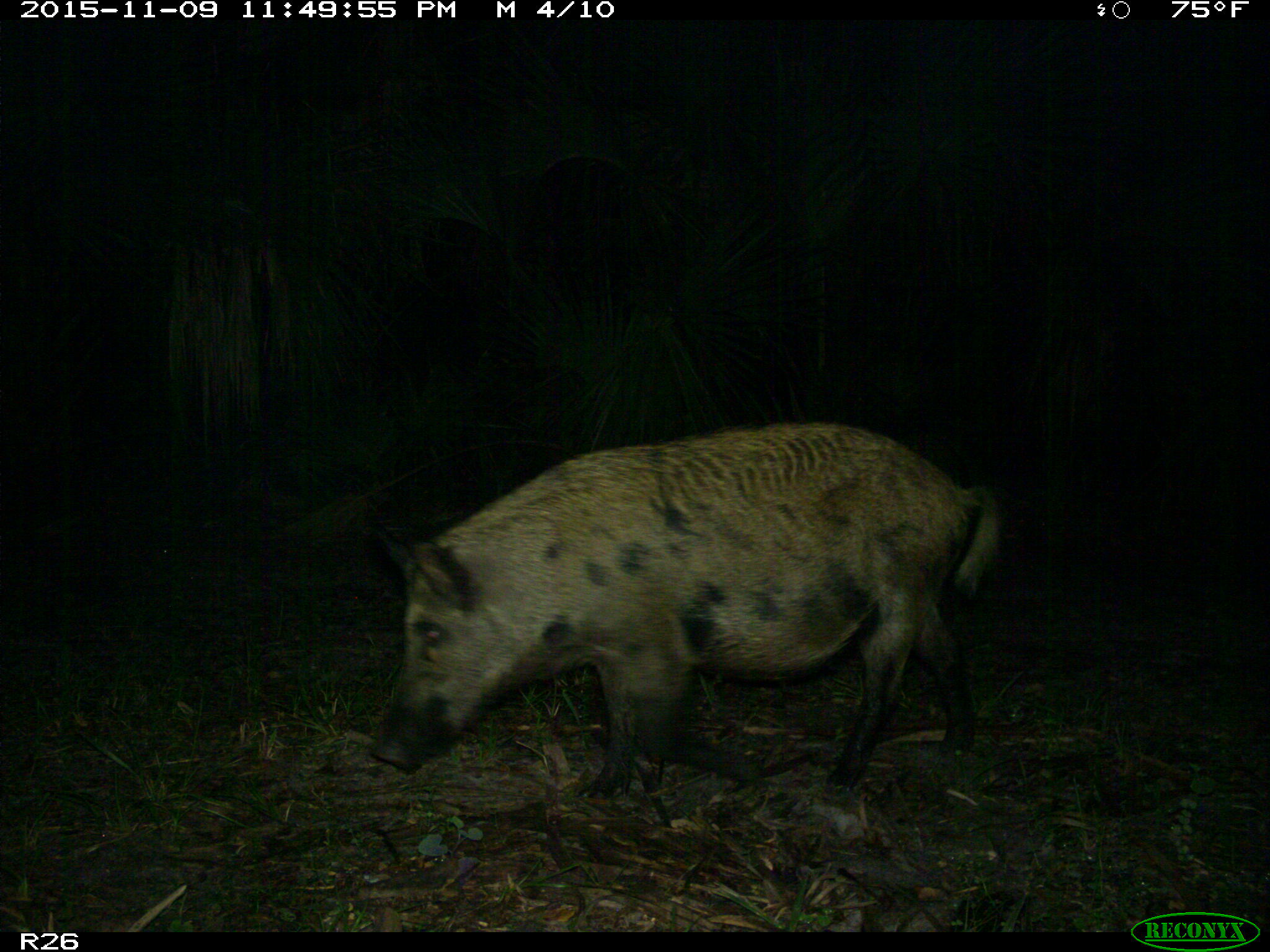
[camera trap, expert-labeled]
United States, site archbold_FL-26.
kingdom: Animalia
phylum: Chordata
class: Mammalia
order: Artiodactyla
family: Suidae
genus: Sus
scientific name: Sus scrofa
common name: wild boar